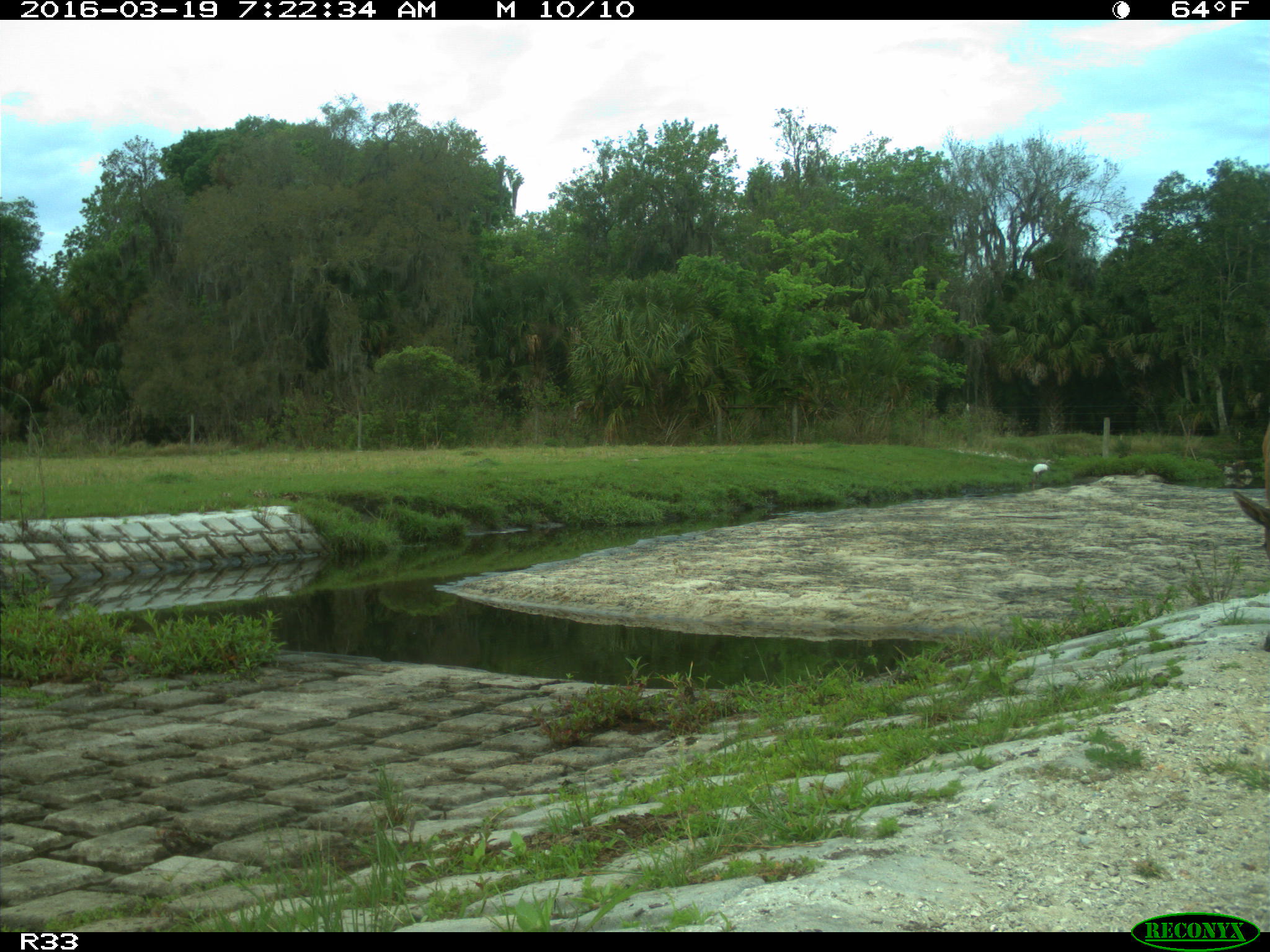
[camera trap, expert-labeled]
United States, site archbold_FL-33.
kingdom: Animalia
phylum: Chordata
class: Mammalia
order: Artiodactyla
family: Bovidae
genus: Bos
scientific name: Bos taurus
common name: domestic cow